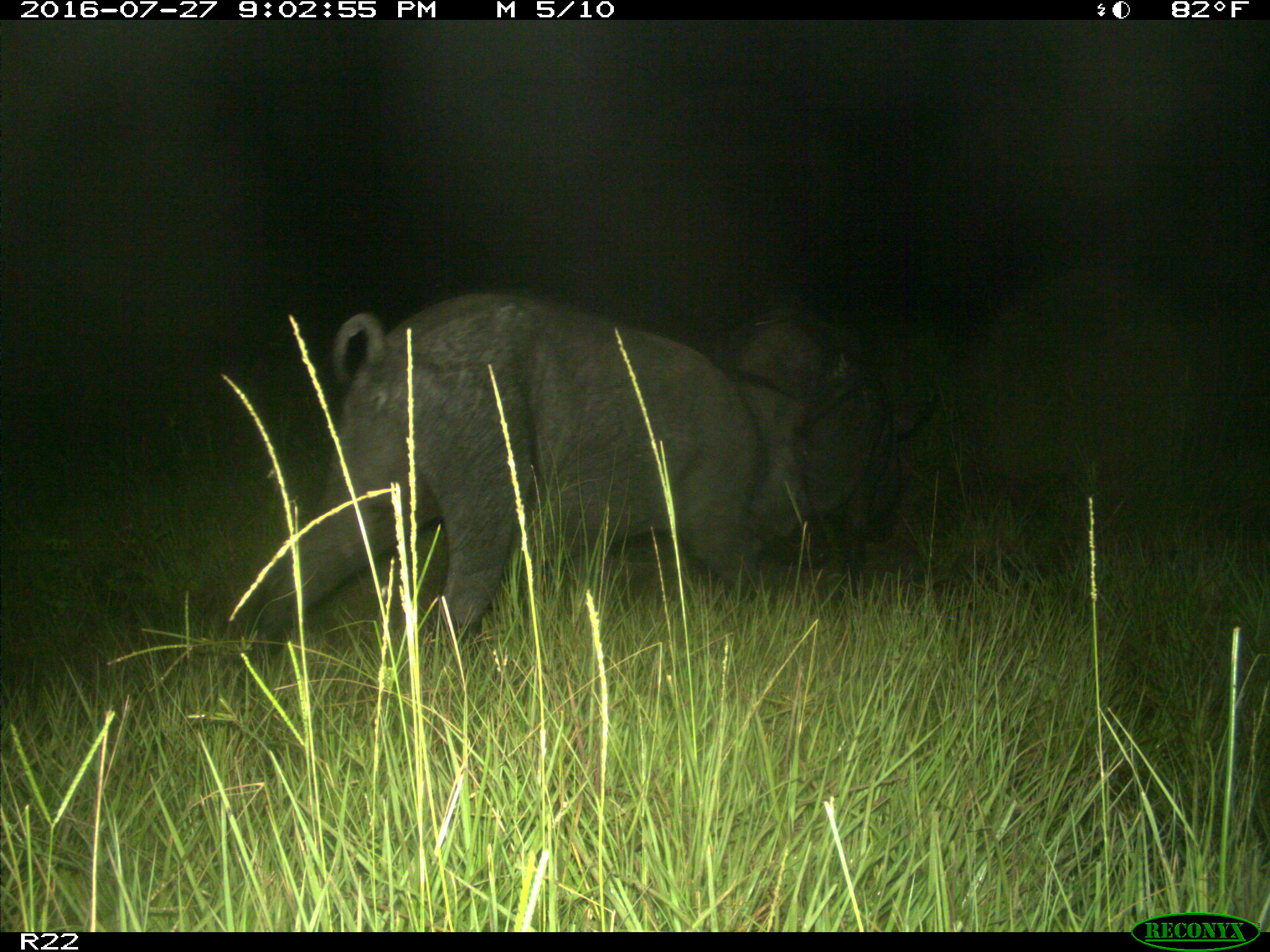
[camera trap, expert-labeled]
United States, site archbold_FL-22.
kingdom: Animalia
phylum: Chordata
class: Mammalia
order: Artiodactyla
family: Suidae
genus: Sus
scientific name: Sus scrofa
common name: wild boar